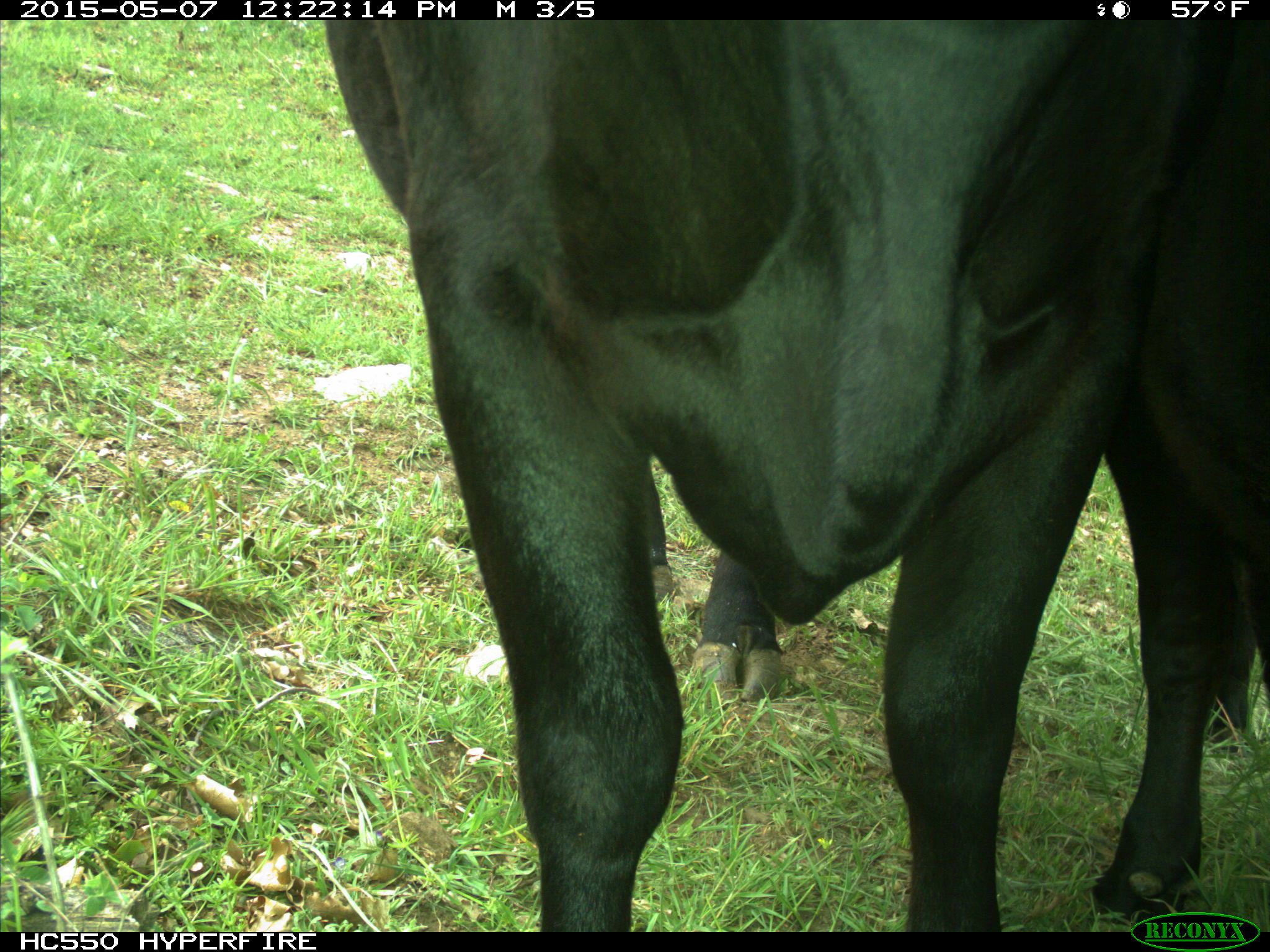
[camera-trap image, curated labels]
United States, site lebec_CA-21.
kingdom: Animalia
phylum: Chordata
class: Mammalia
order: Artiodactyla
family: Bovidae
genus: Bos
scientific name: Bos taurus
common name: domestic cow